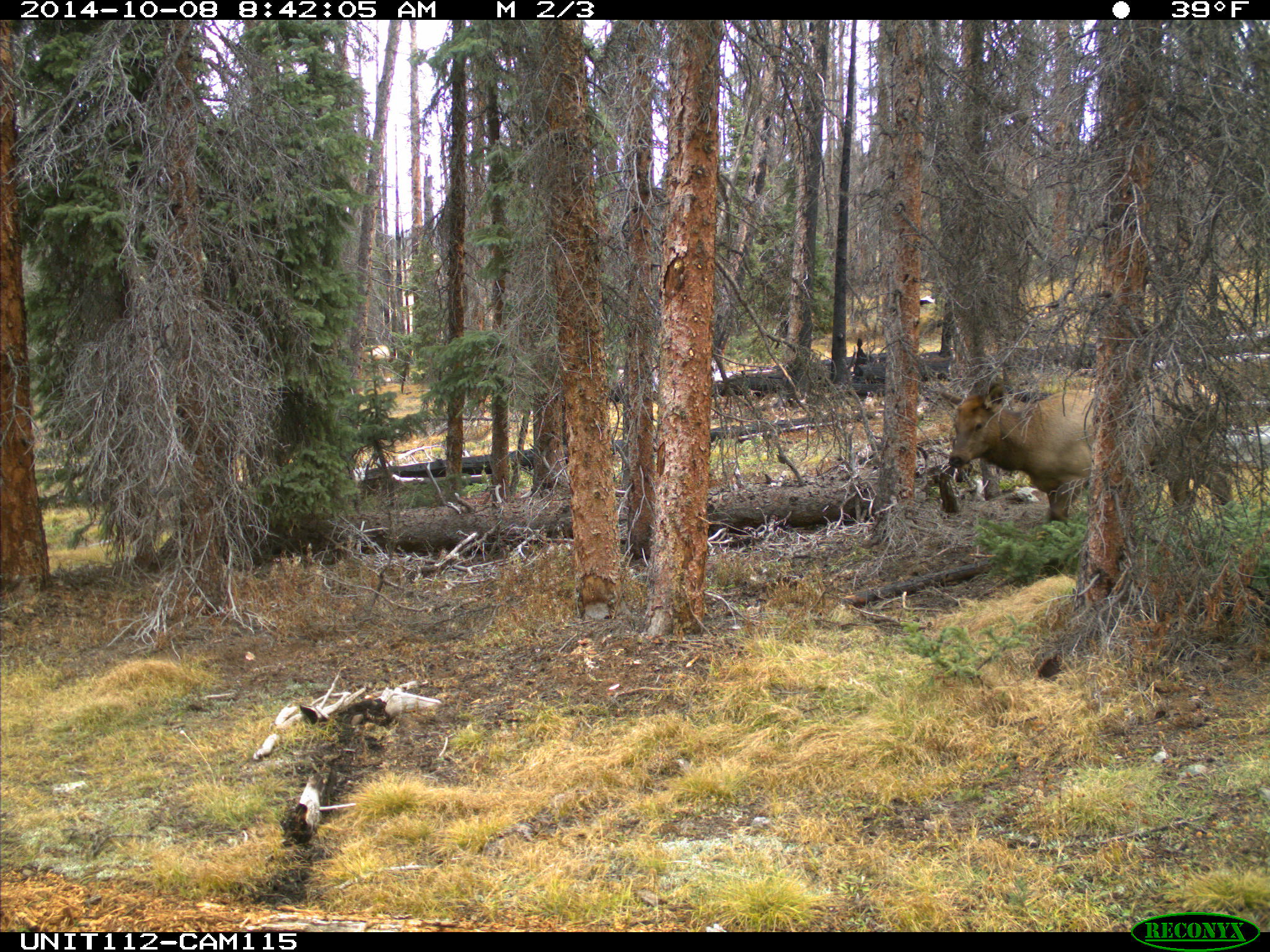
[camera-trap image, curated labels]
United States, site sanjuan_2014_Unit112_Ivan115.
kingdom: Animalia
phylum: Chordata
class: Mammalia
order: Artiodactyla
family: Cervidae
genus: Cervus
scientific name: Cervus elaphus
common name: red deer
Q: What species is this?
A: Cervus elaphus (red deer).